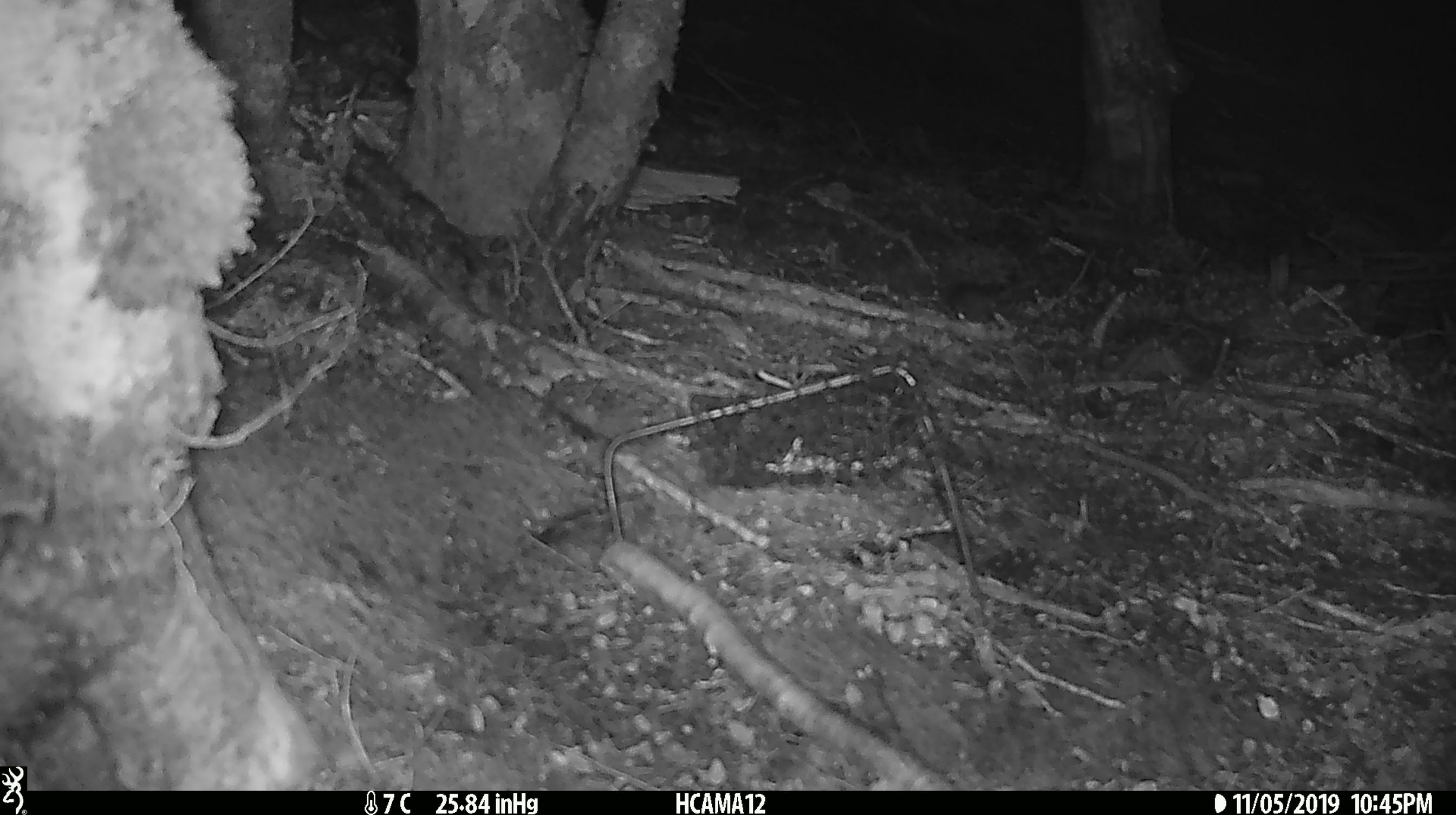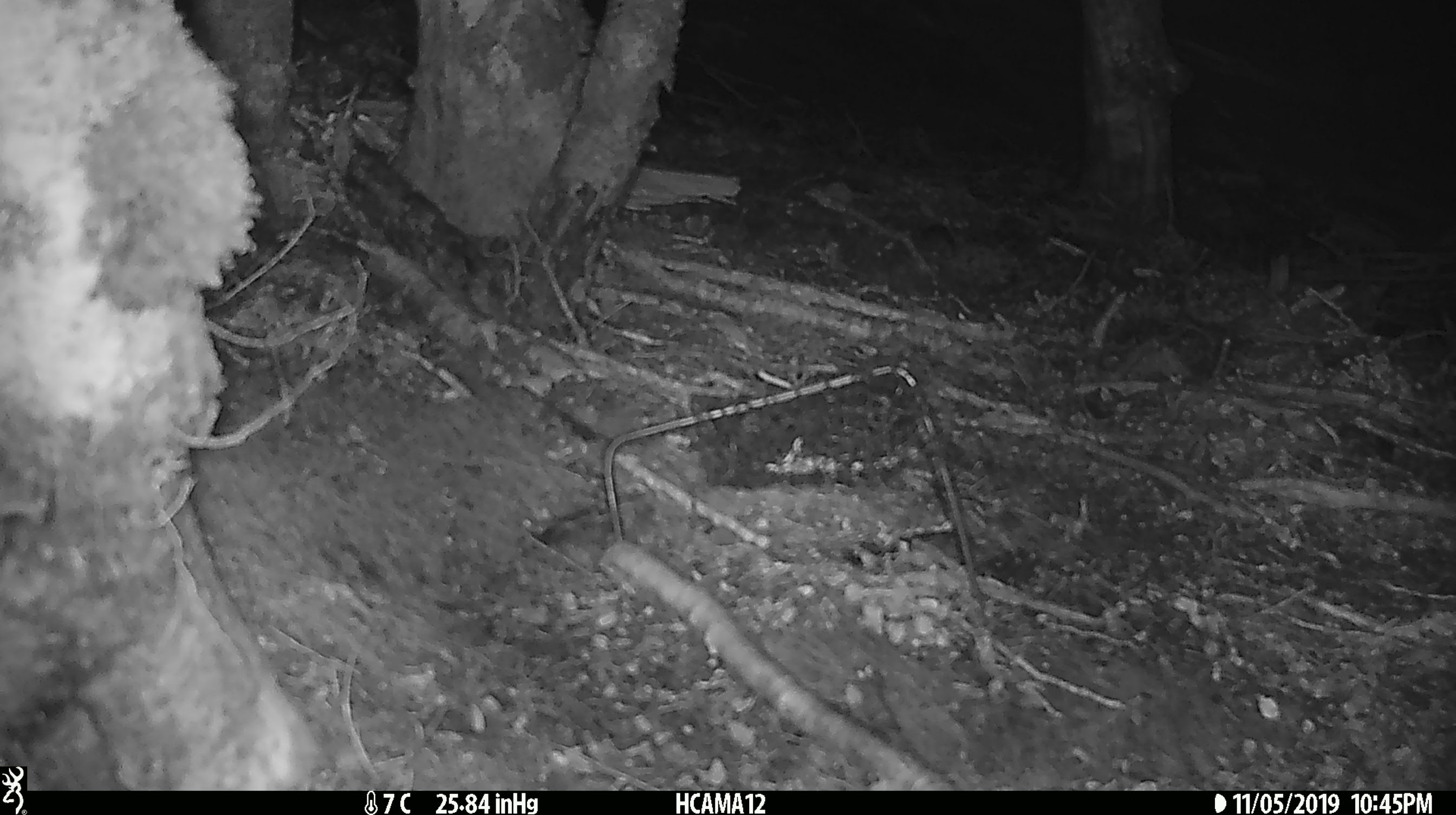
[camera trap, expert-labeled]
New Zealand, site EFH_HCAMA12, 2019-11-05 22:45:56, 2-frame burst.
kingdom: Animalia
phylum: Chordata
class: Mammalia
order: Rodentia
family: Muridae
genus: Mus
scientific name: Mus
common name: mouse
Mouse (Mus).